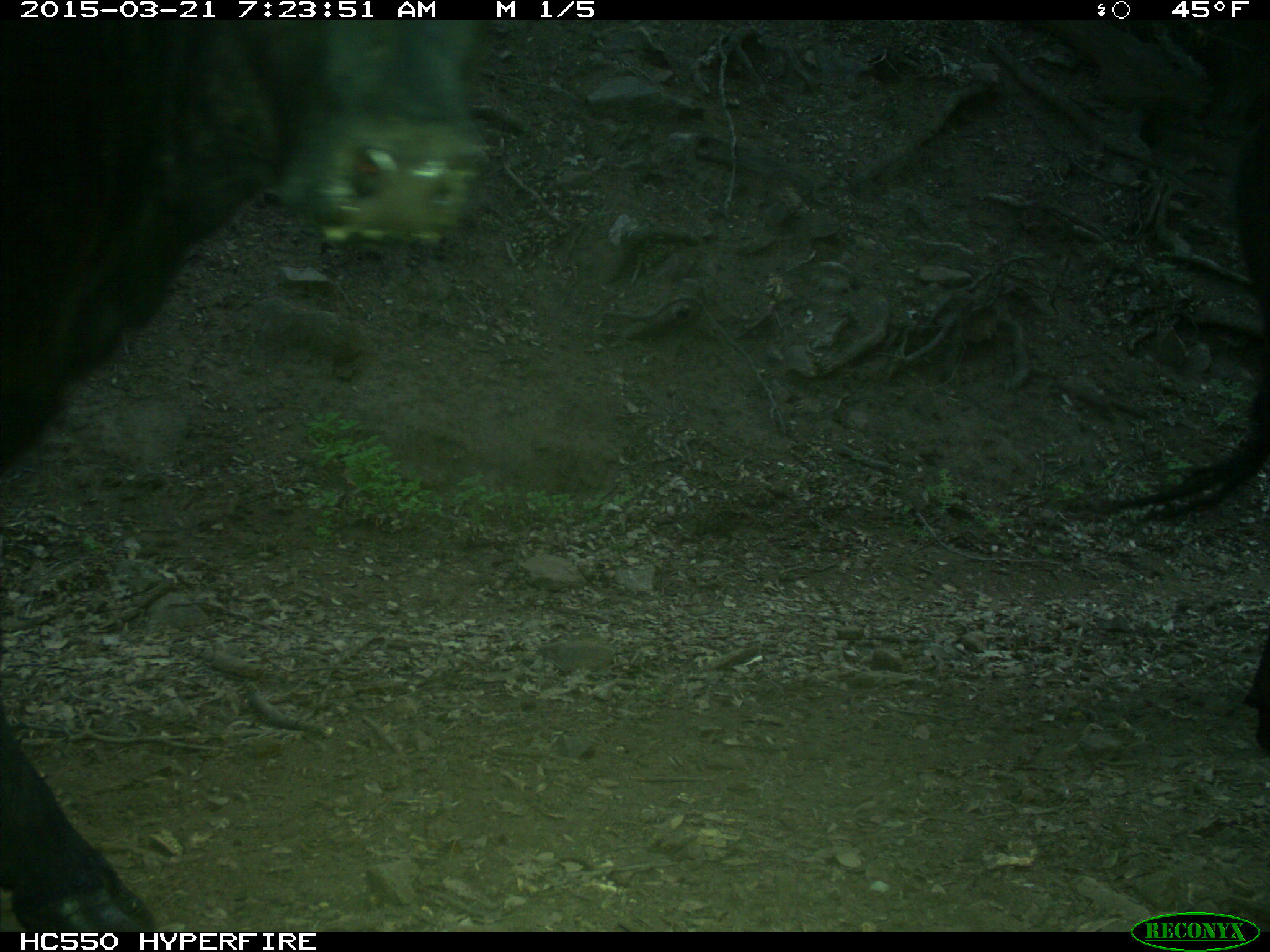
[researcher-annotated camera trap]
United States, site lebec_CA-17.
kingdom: Animalia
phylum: Chordata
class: Mammalia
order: Artiodactyla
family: Bovidae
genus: Bos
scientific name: Bos taurus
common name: domestic cow